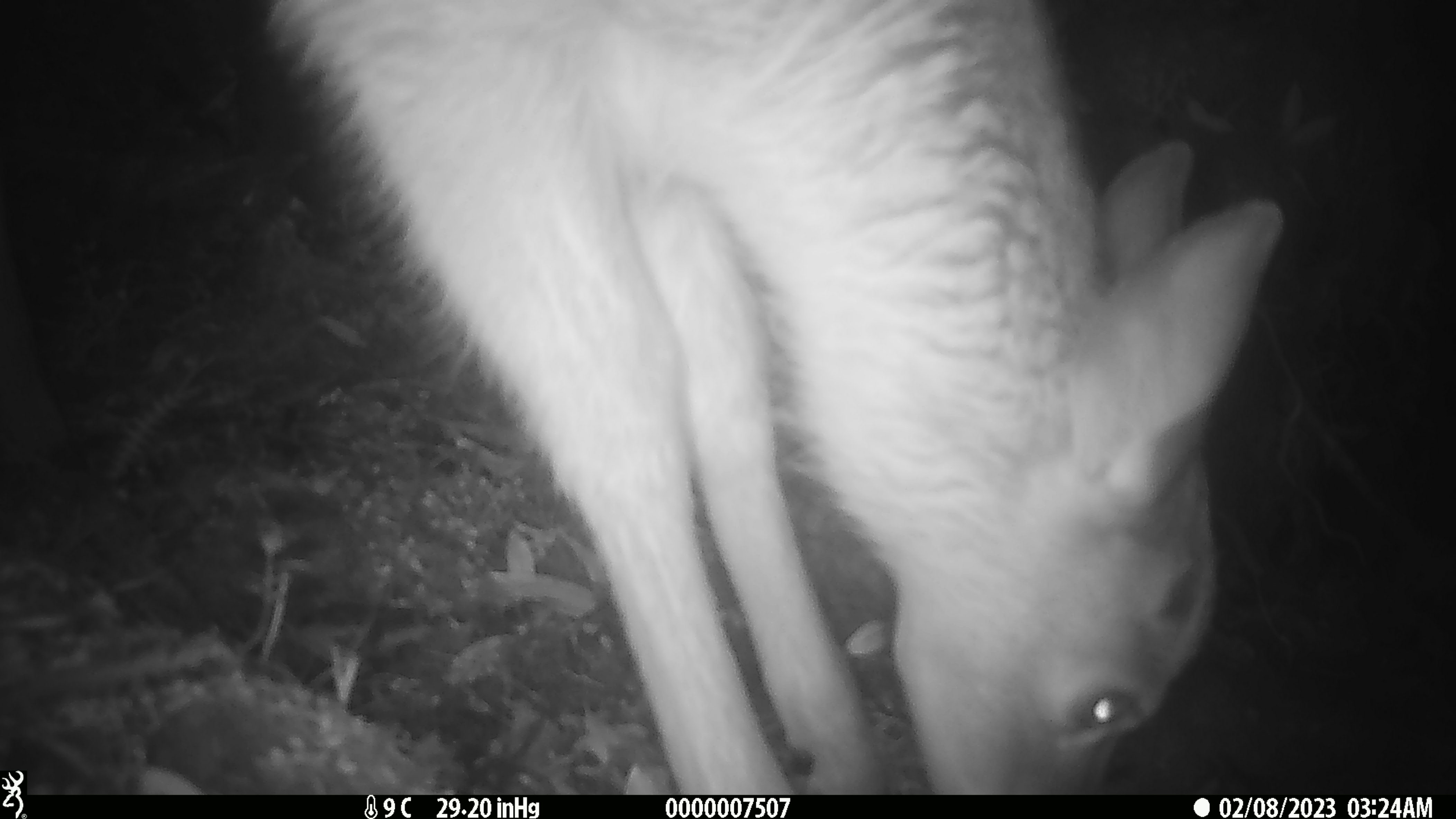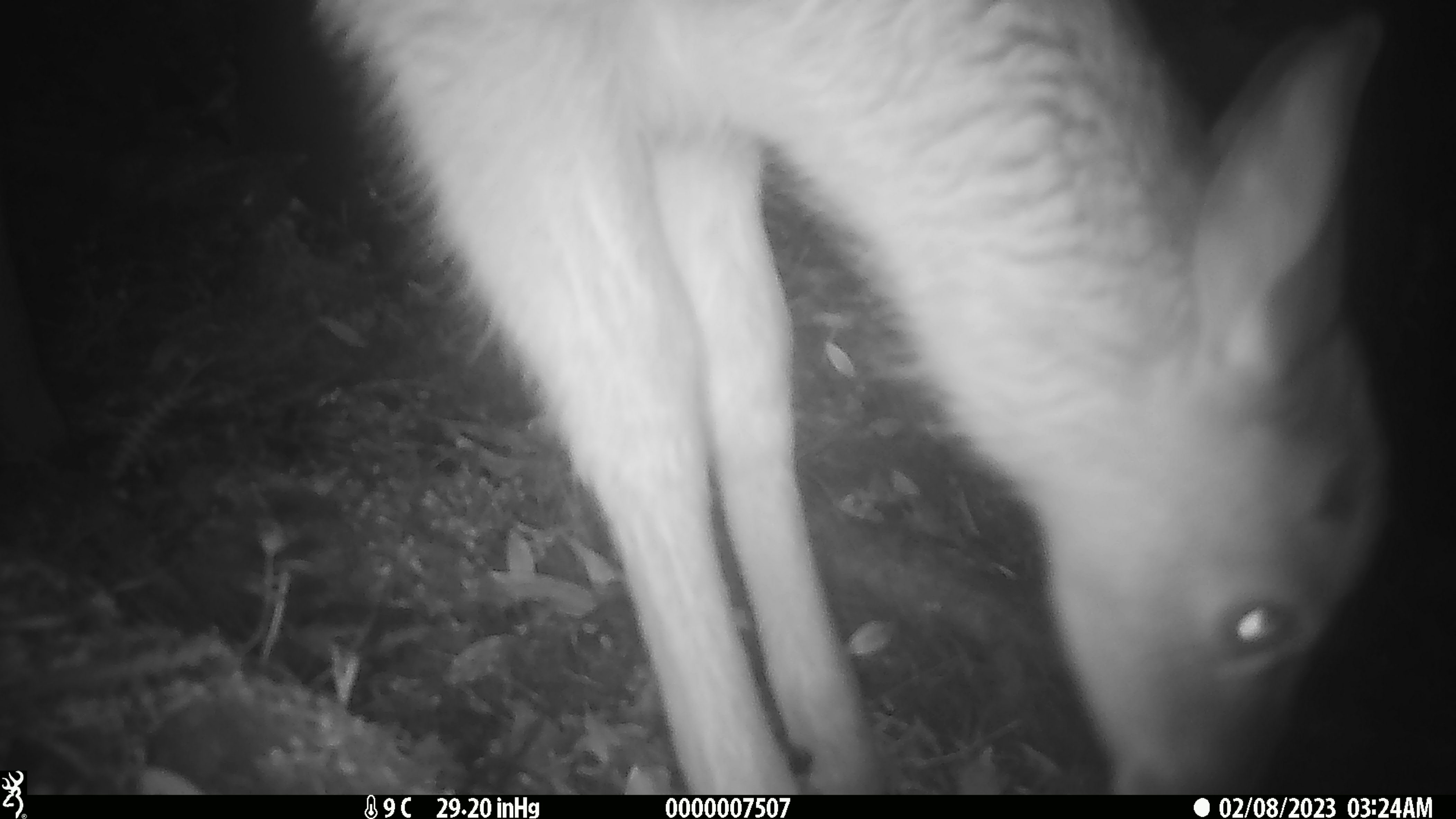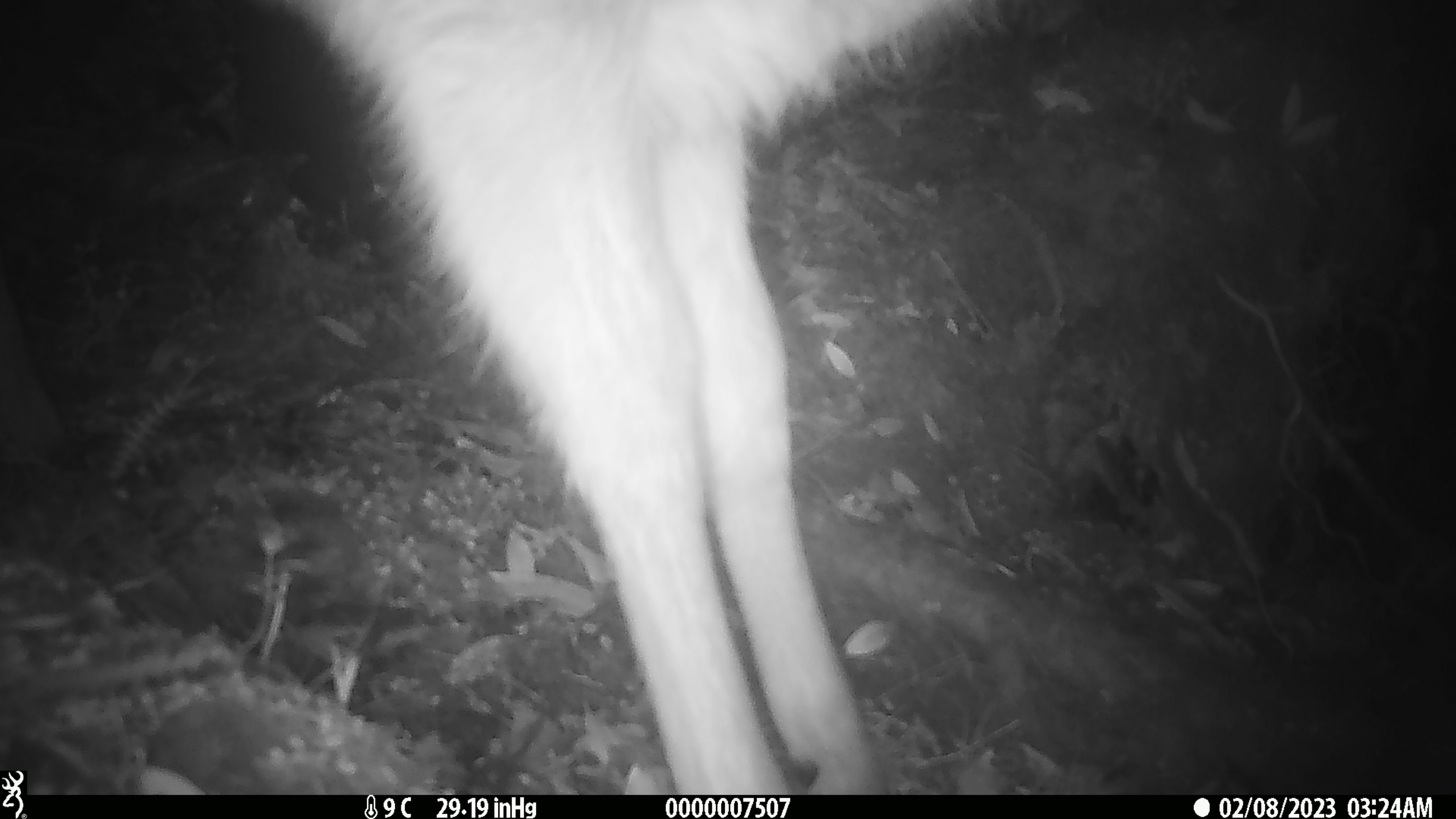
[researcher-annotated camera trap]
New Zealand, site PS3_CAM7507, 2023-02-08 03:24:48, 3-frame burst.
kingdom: Animalia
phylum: Chordata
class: Mammalia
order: Artiodactyla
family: Cervidae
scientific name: Cervidae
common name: deer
Deer (Cervidae).